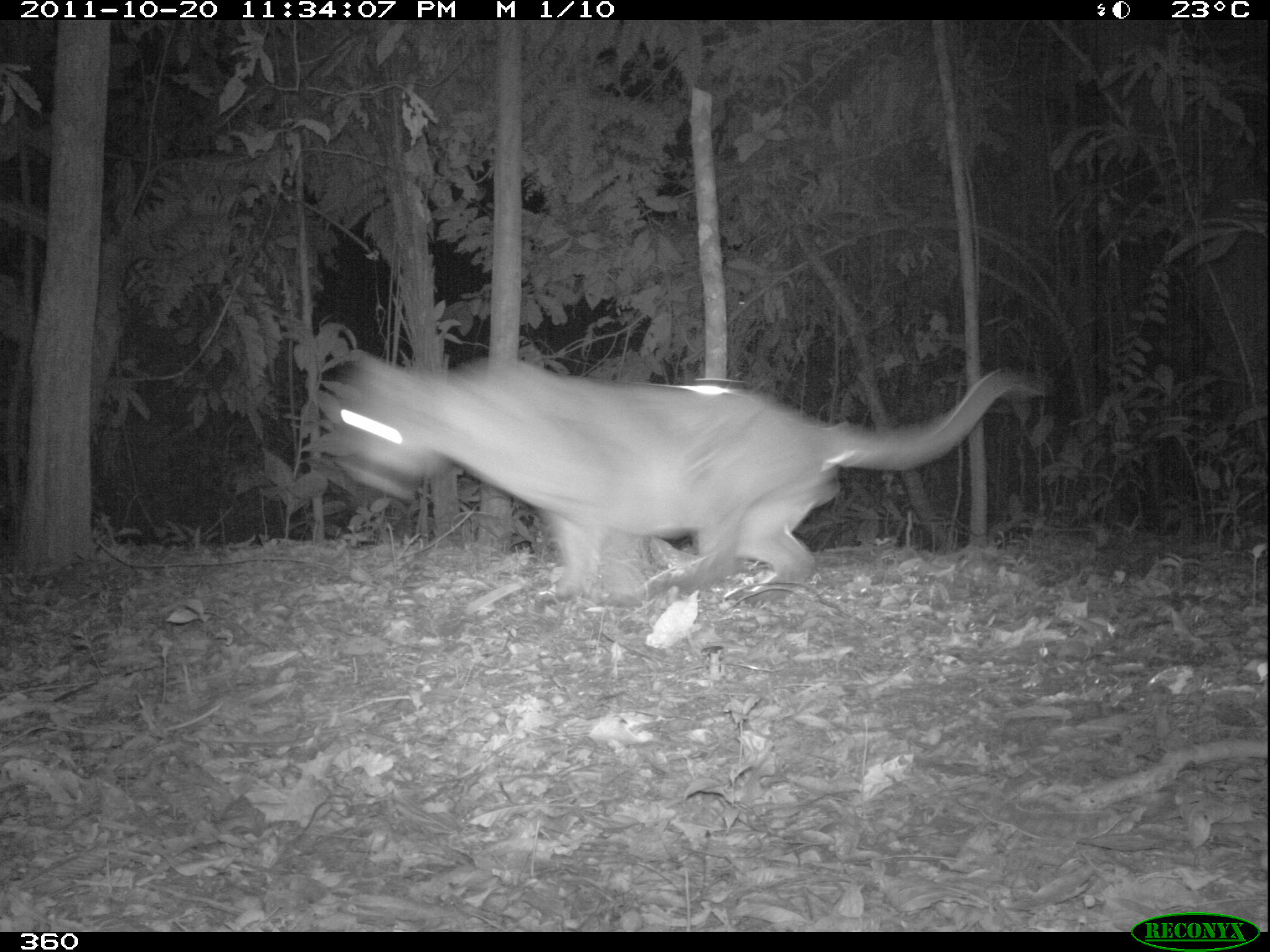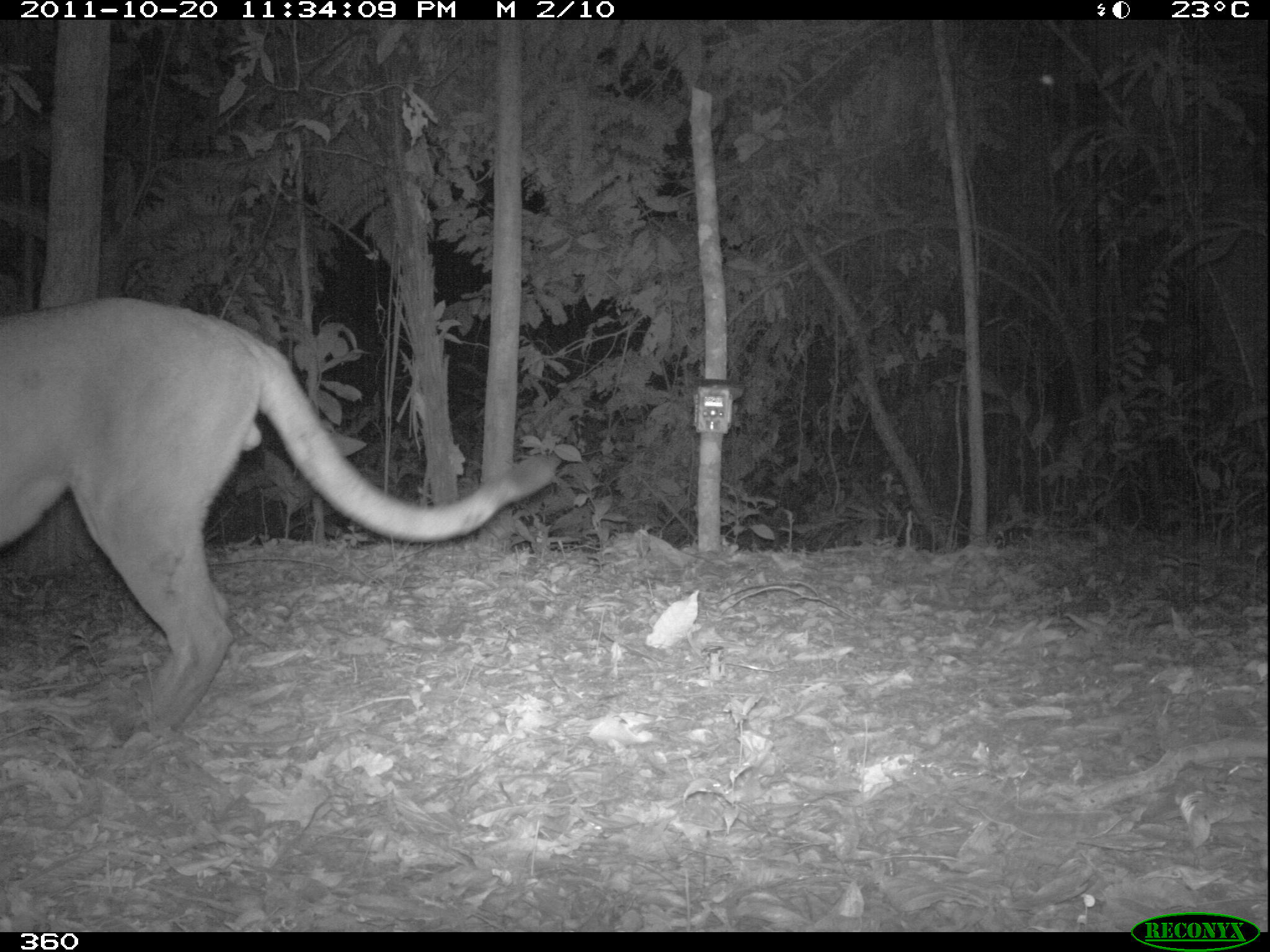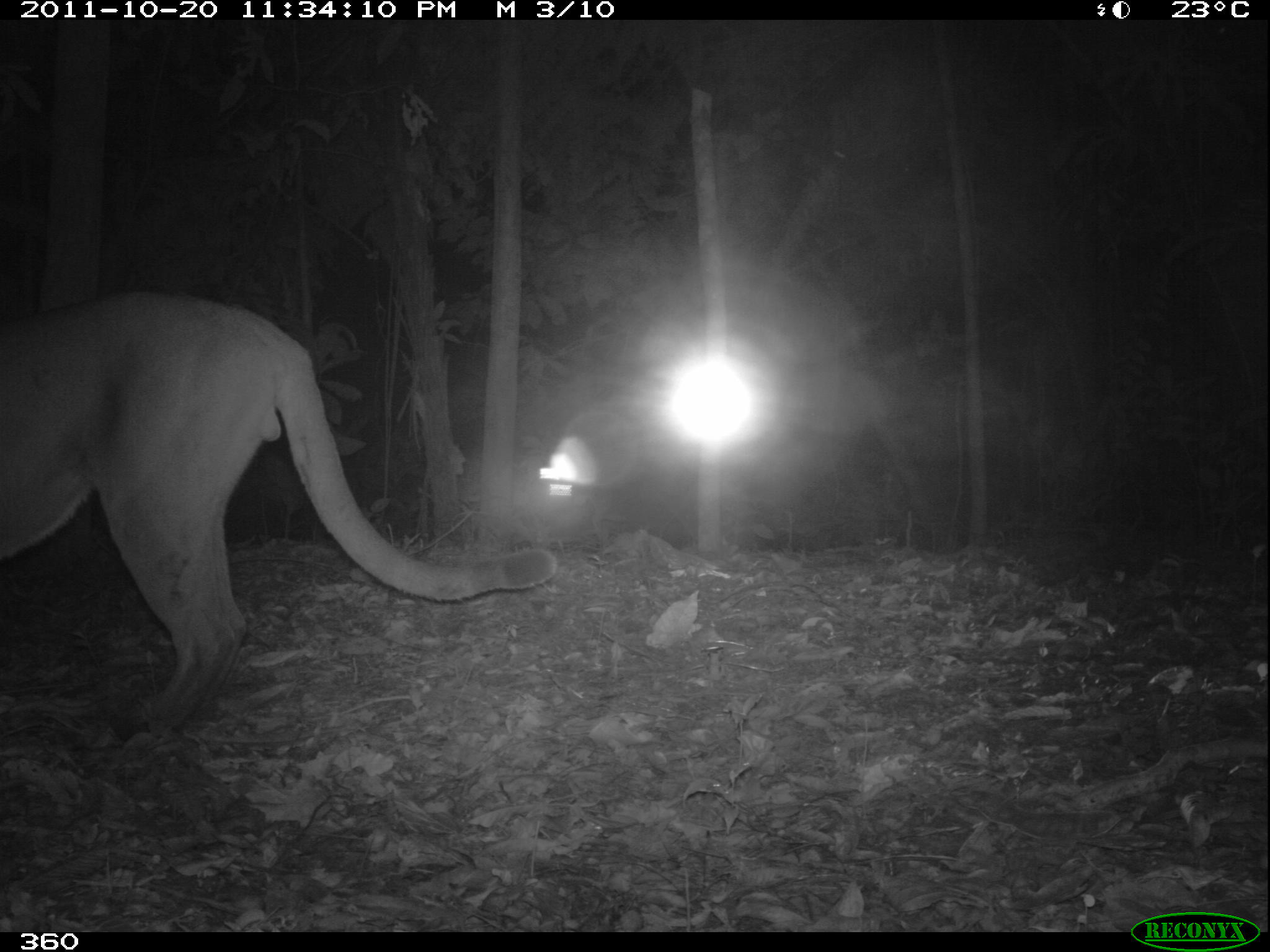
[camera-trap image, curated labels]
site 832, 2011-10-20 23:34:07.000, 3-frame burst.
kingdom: Animalia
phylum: Chordata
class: Mammalia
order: Carnivora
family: Felidae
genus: Puma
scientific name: Puma concolor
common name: mountain lion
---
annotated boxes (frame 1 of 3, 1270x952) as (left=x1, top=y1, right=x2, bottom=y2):
puma concolor: (left=299, top=338, right=1051, bottom=606)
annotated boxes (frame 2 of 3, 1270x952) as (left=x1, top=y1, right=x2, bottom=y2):
puma concolor: (left=0, top=292, right=561, bottom=750)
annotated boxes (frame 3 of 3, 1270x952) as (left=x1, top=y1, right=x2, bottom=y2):
puma concolor: (left=1, top=285, right=562, bottom=740)